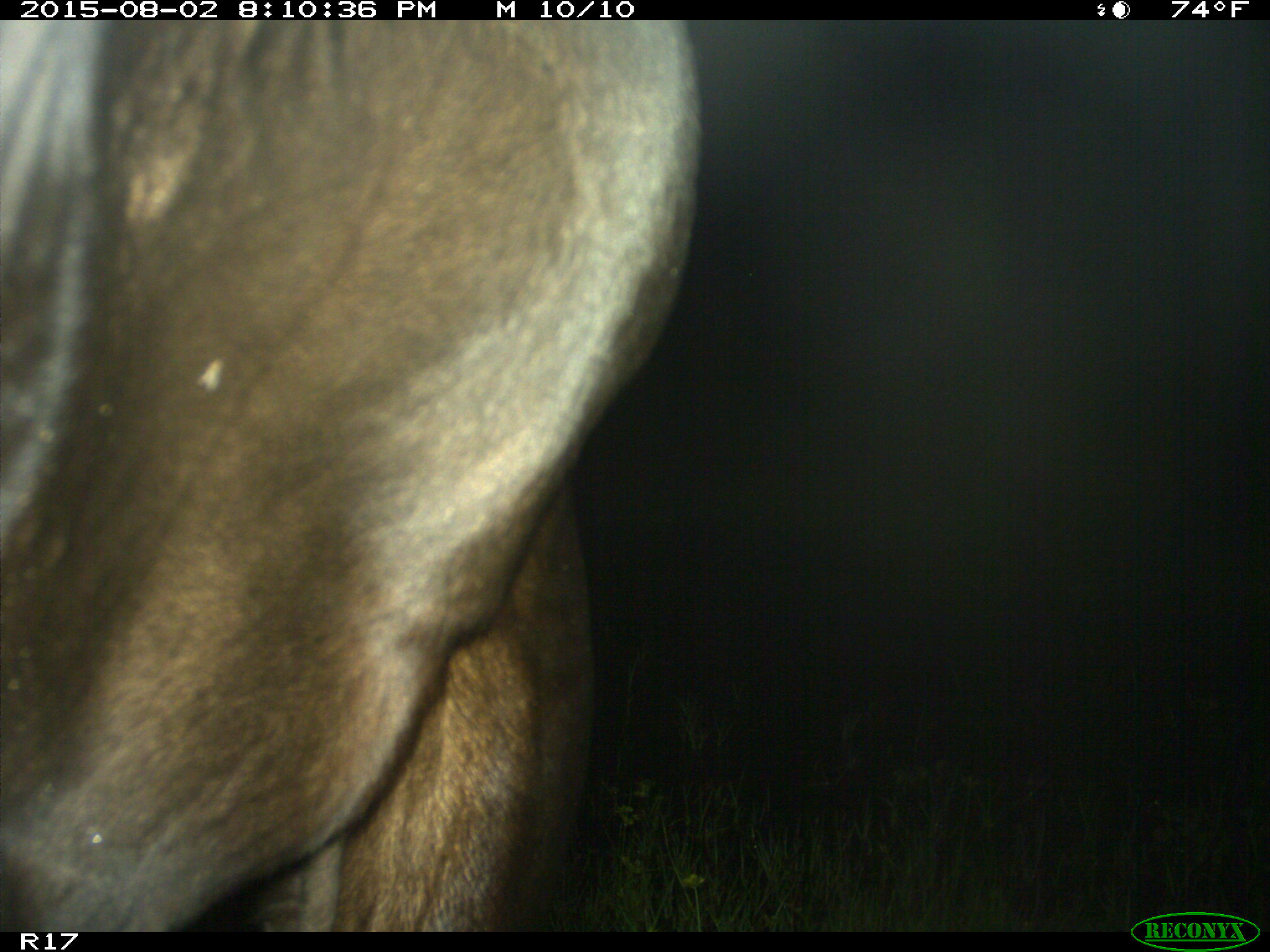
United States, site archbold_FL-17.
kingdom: Animalia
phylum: Chordata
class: Mammalia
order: Artiodactyla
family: Bovidae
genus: Bos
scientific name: Bos taurus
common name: domestic cow